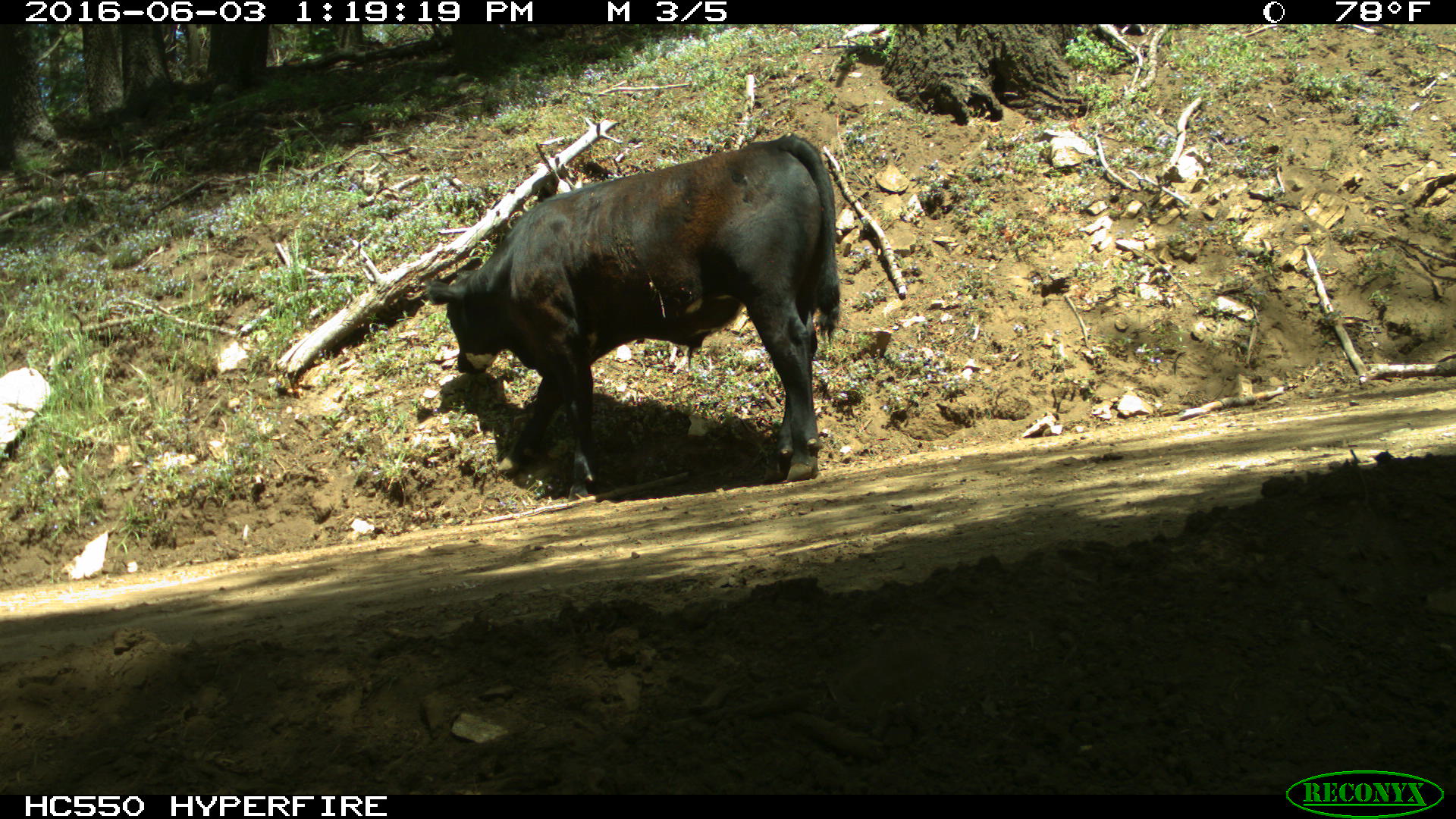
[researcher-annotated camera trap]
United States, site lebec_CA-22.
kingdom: Animalia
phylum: Chordata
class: Mammalia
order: Artiodactyla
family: Bovidae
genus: Bos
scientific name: Bos taurus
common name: domestic cow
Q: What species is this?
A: Bos taurus (domestic cow).